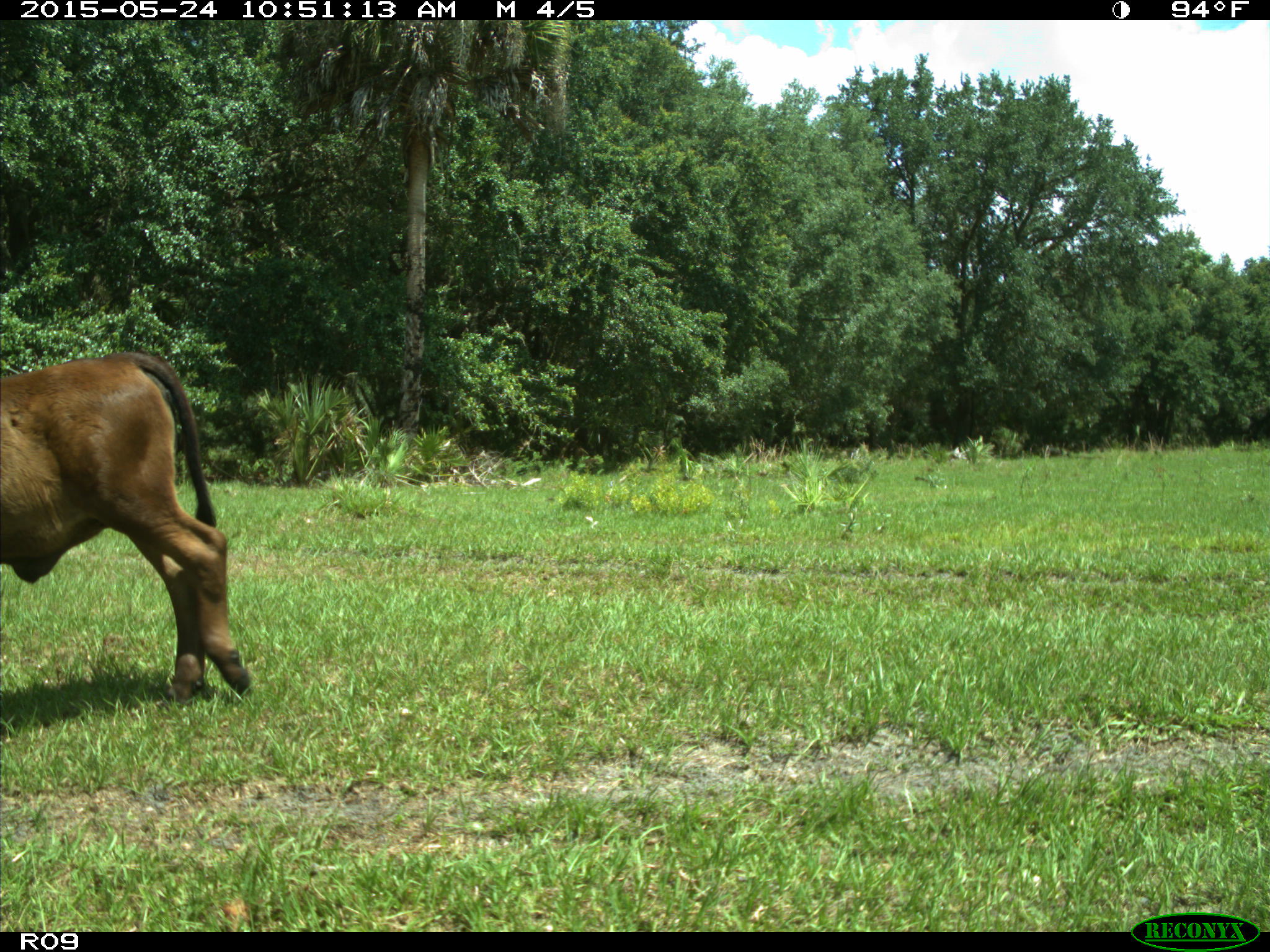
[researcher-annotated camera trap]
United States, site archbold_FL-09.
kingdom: Animalia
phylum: Chordata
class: Mammalia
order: Artiodactyla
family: Bovidae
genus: Bos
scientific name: Bos taurus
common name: domestic cow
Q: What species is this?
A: Bos taurus (domestic cow).